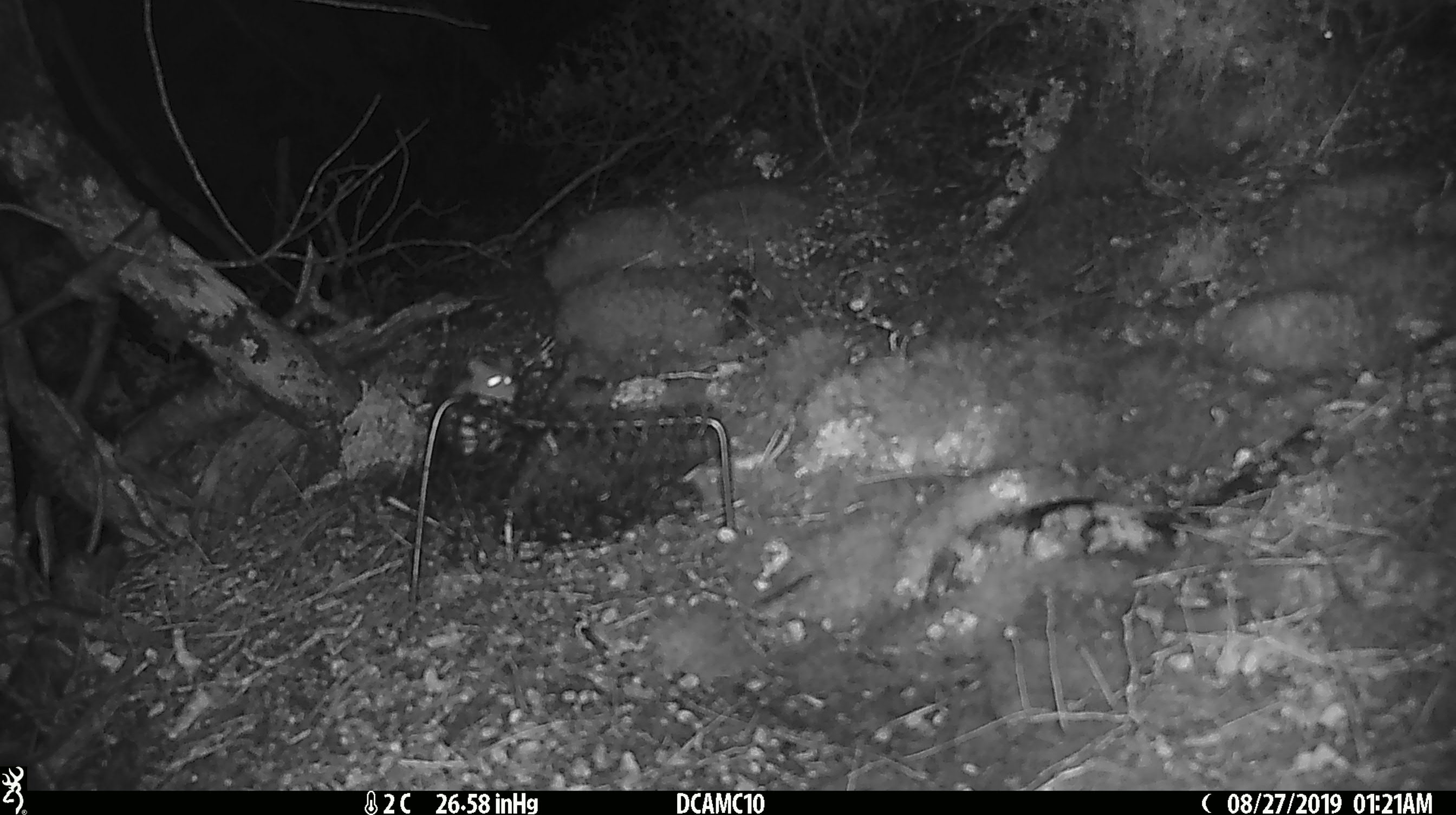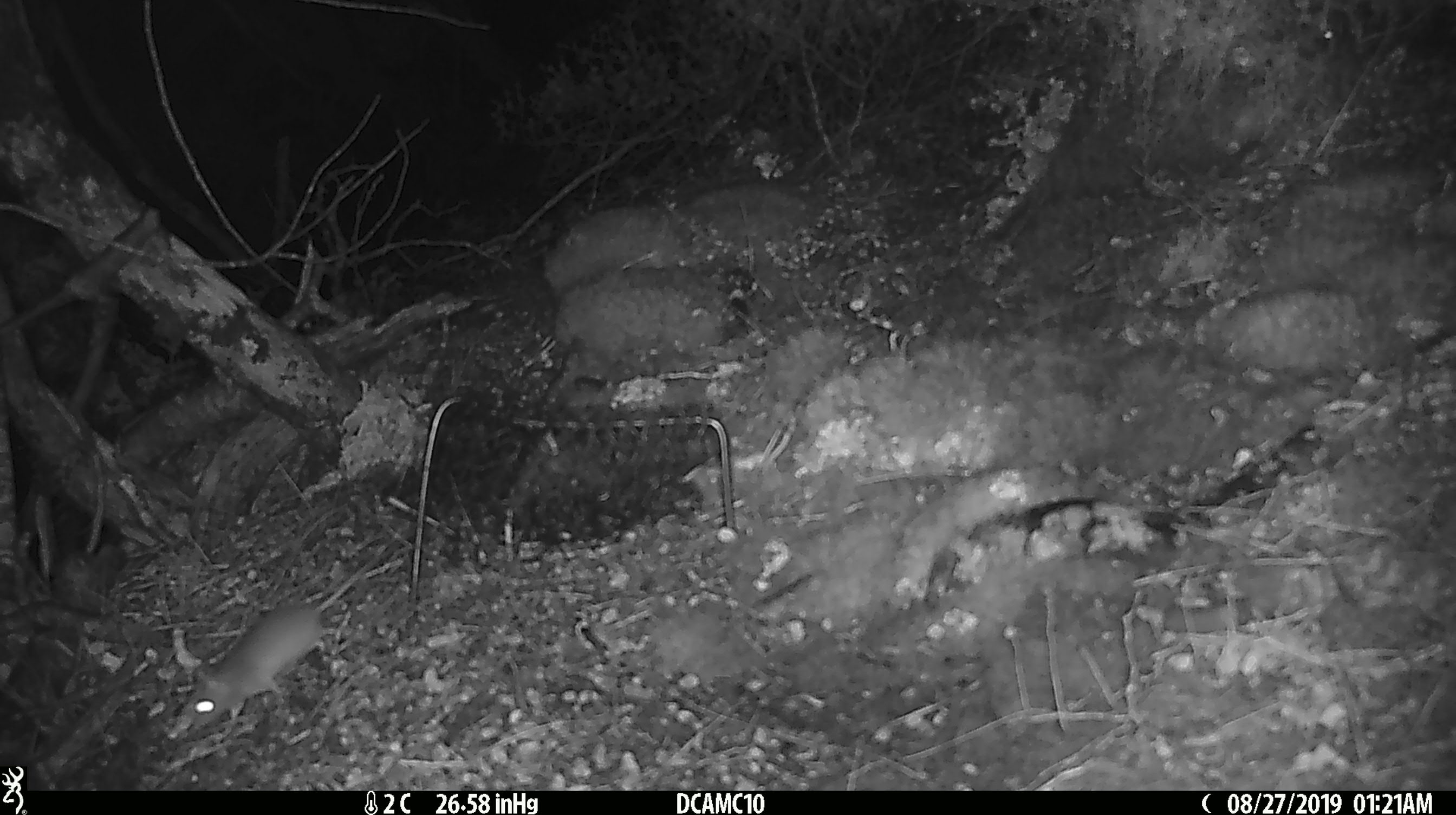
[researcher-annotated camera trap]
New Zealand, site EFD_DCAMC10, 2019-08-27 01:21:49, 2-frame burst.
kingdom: Animalia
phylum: Chordata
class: Mammalia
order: Rodentia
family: Muridae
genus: Mus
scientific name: Mus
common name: mouse